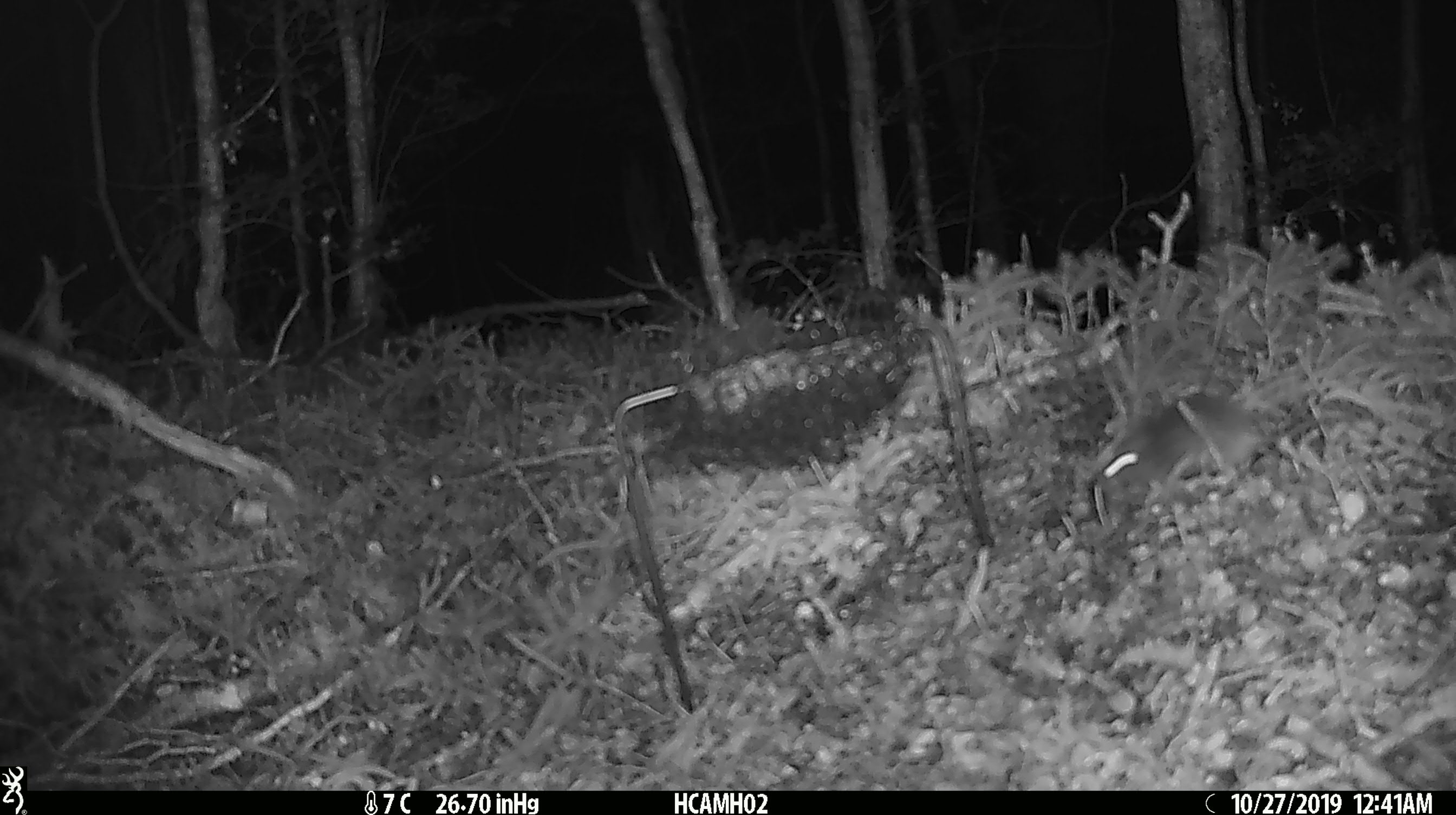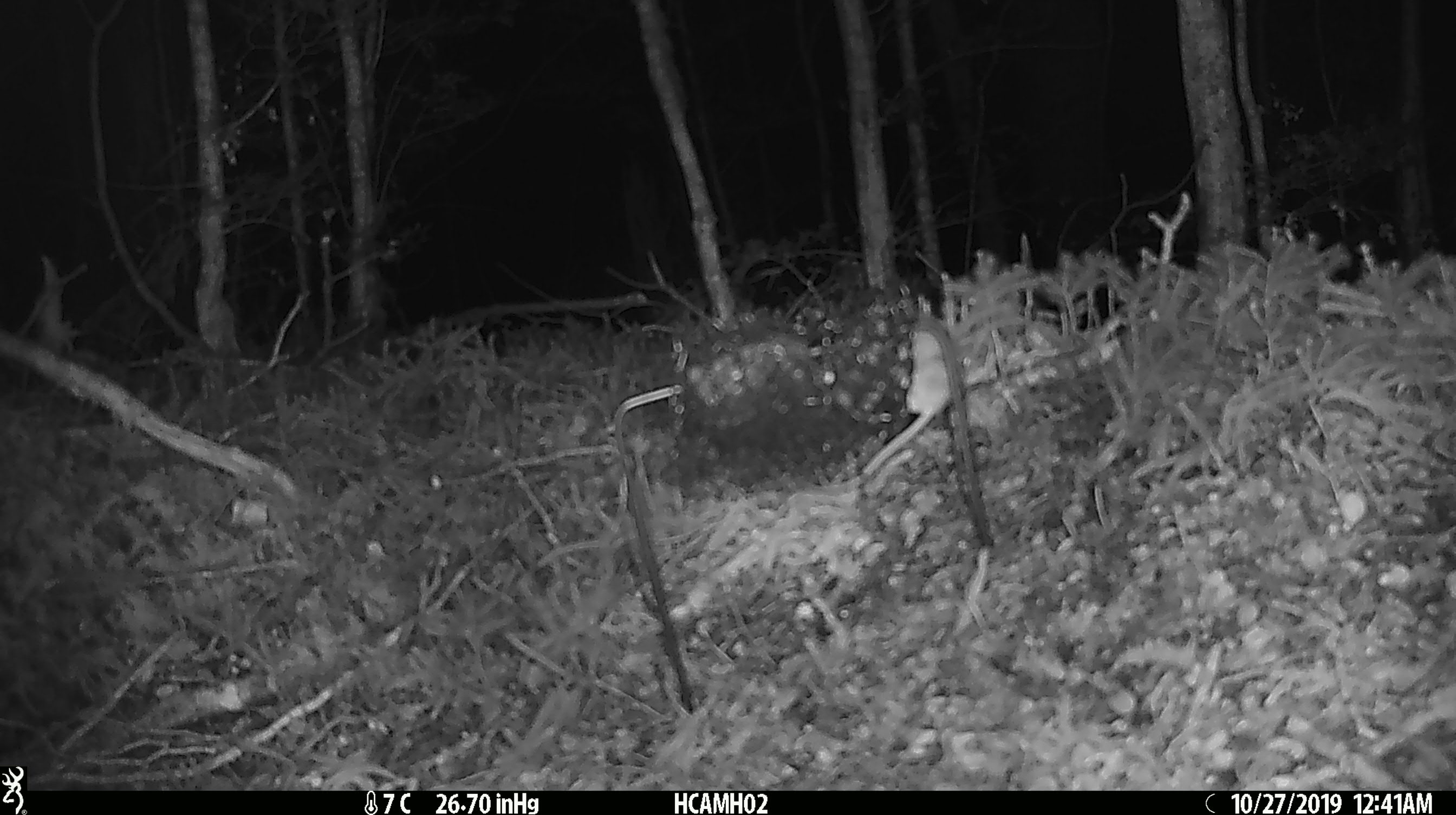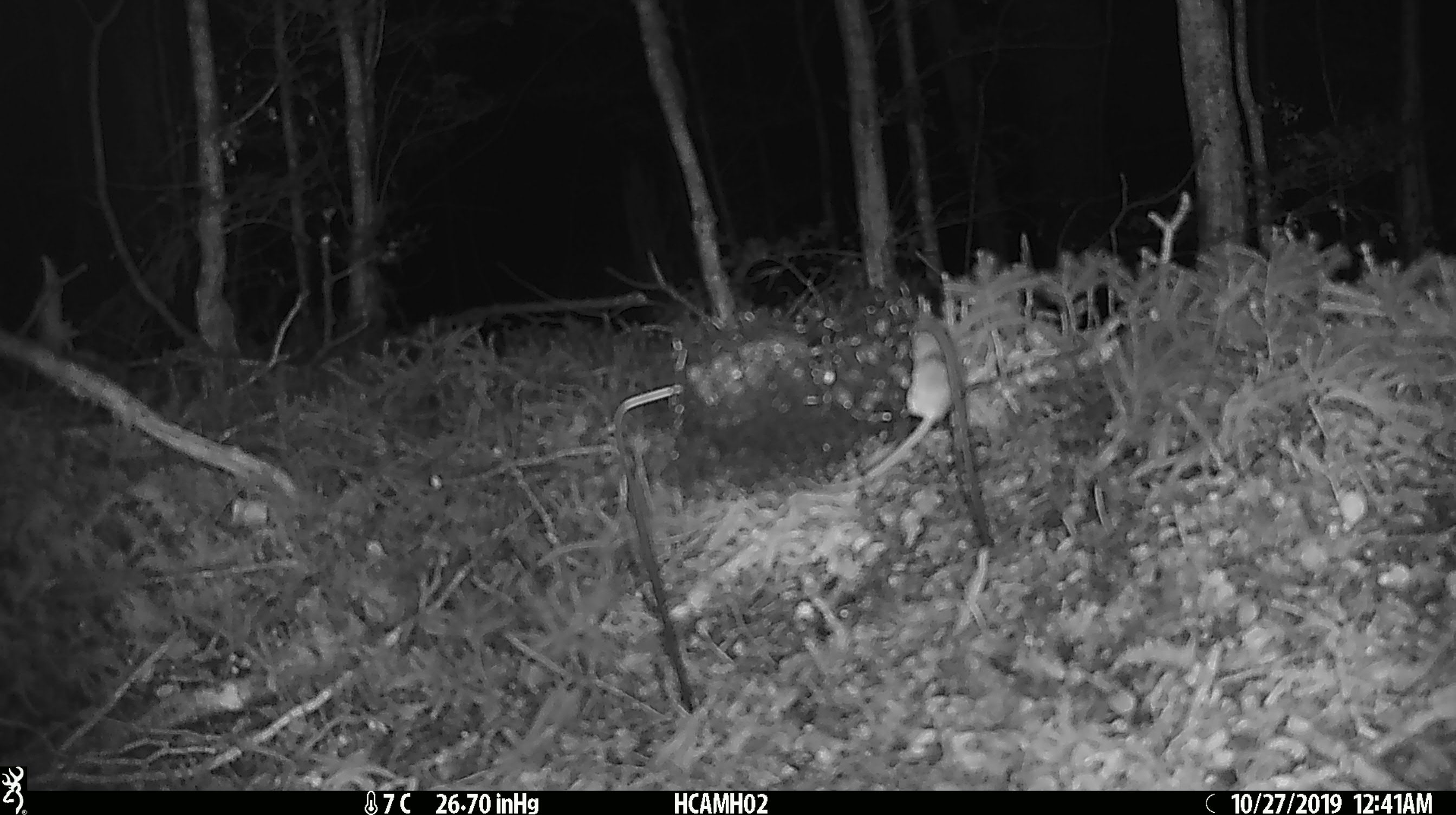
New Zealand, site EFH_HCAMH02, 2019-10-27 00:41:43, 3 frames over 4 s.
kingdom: Animalia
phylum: Chordata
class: Mammalia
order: Rodentia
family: Muridae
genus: Mus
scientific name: Mus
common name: mouse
Mouse (Mus).